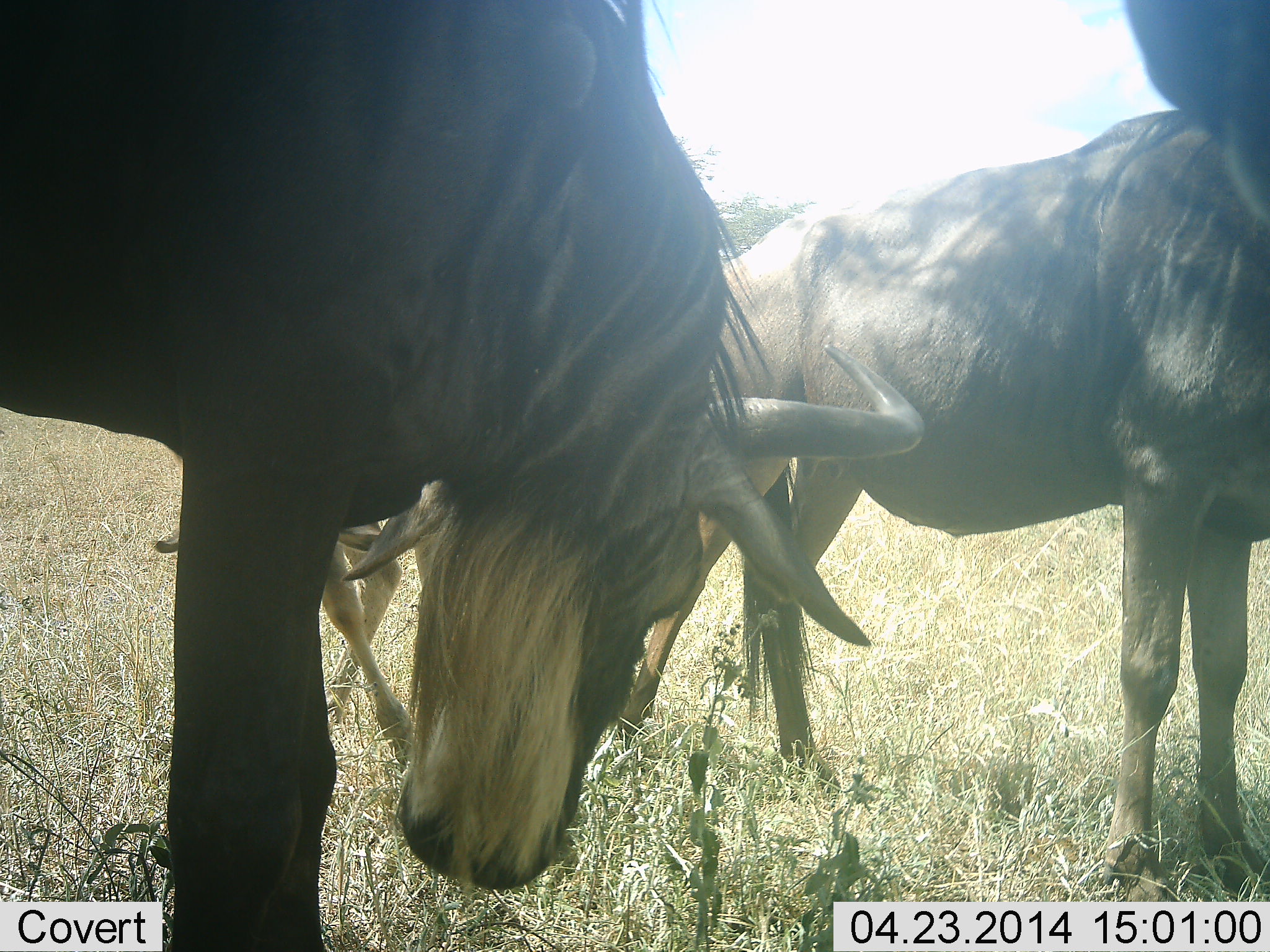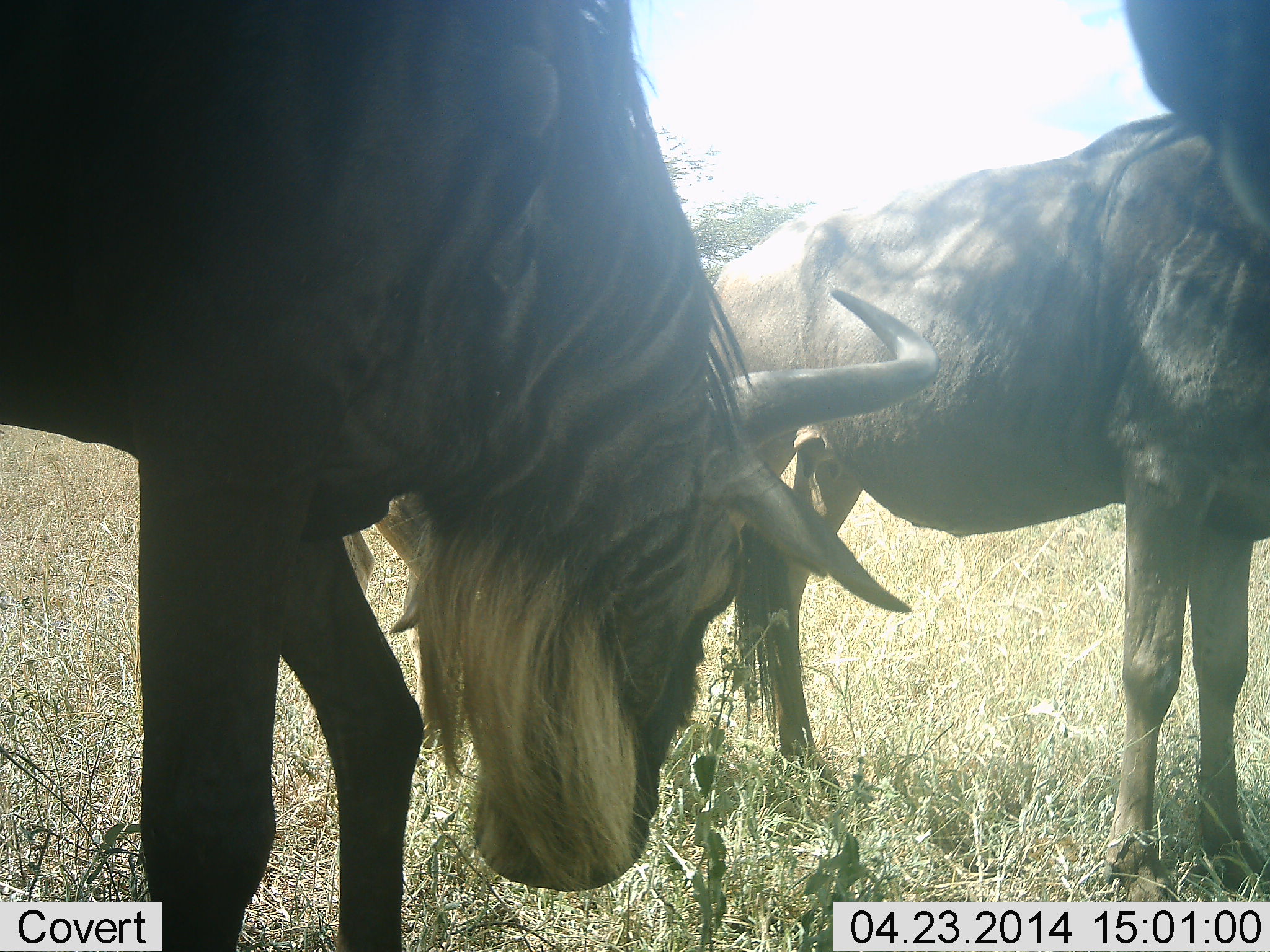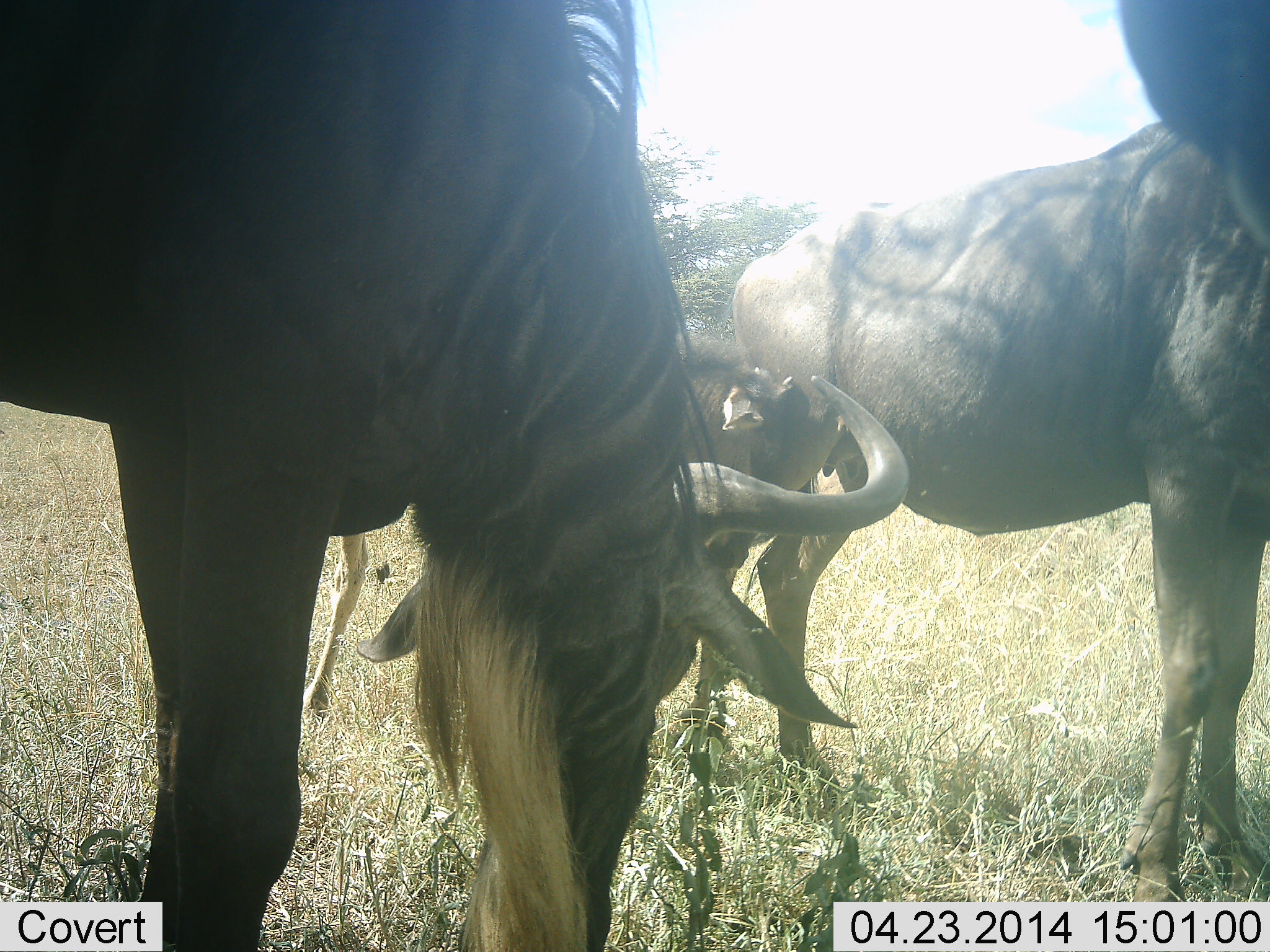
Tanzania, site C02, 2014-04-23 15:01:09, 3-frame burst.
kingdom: Animalia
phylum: Chordata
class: Mammalia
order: Artiodactyla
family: Bovidae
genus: Connochaetes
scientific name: Connochaetes taurinus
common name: blue wildebeest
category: wildebeest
Wildebeest (blue wildebeest) (Connochaetes taurinus), count 3. Behavior (volunteer vote fractions): standing 90%, resting 0%, moving 0%, interacting 10%. Young present (vote fraction): 0%. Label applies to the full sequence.